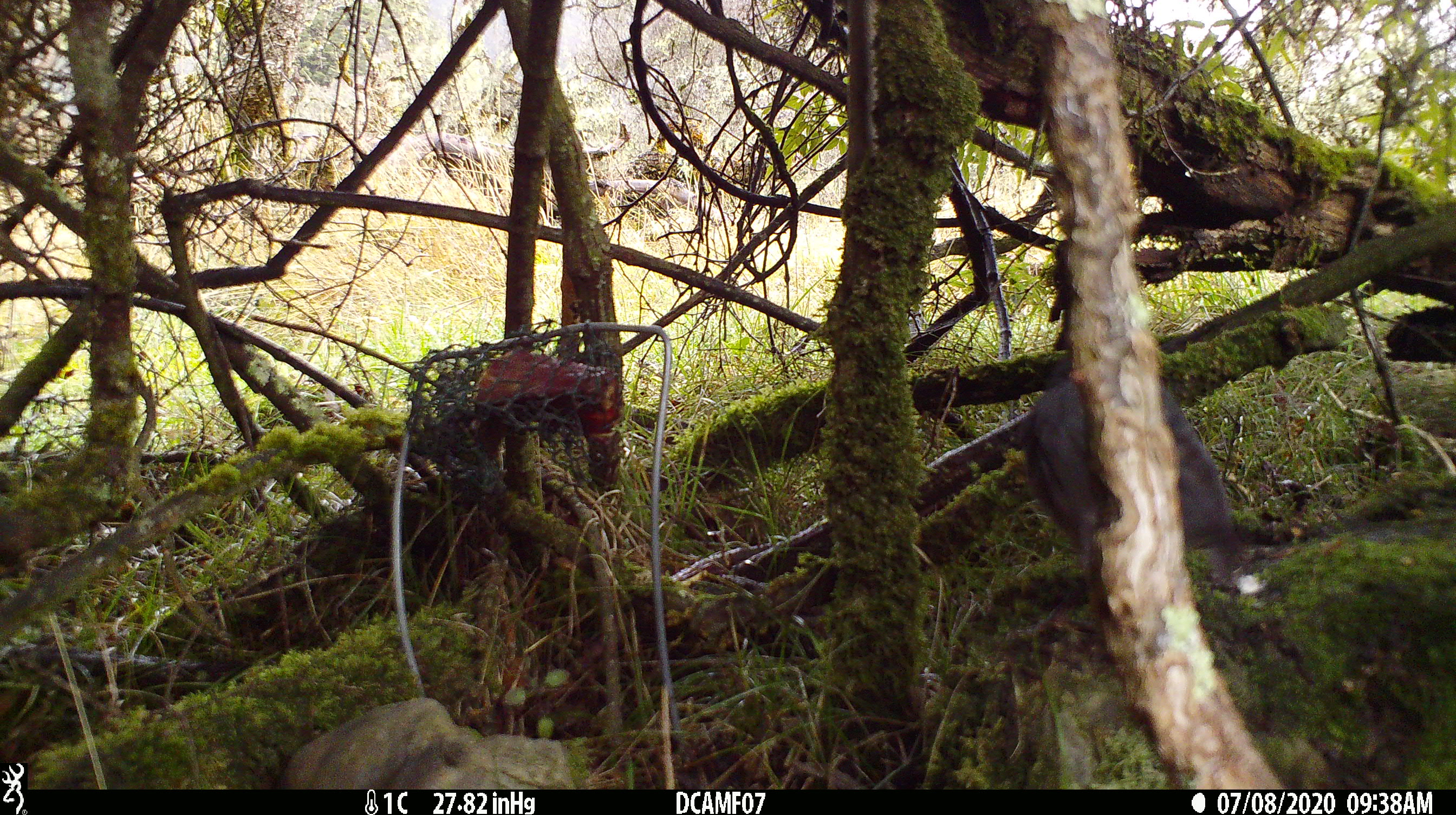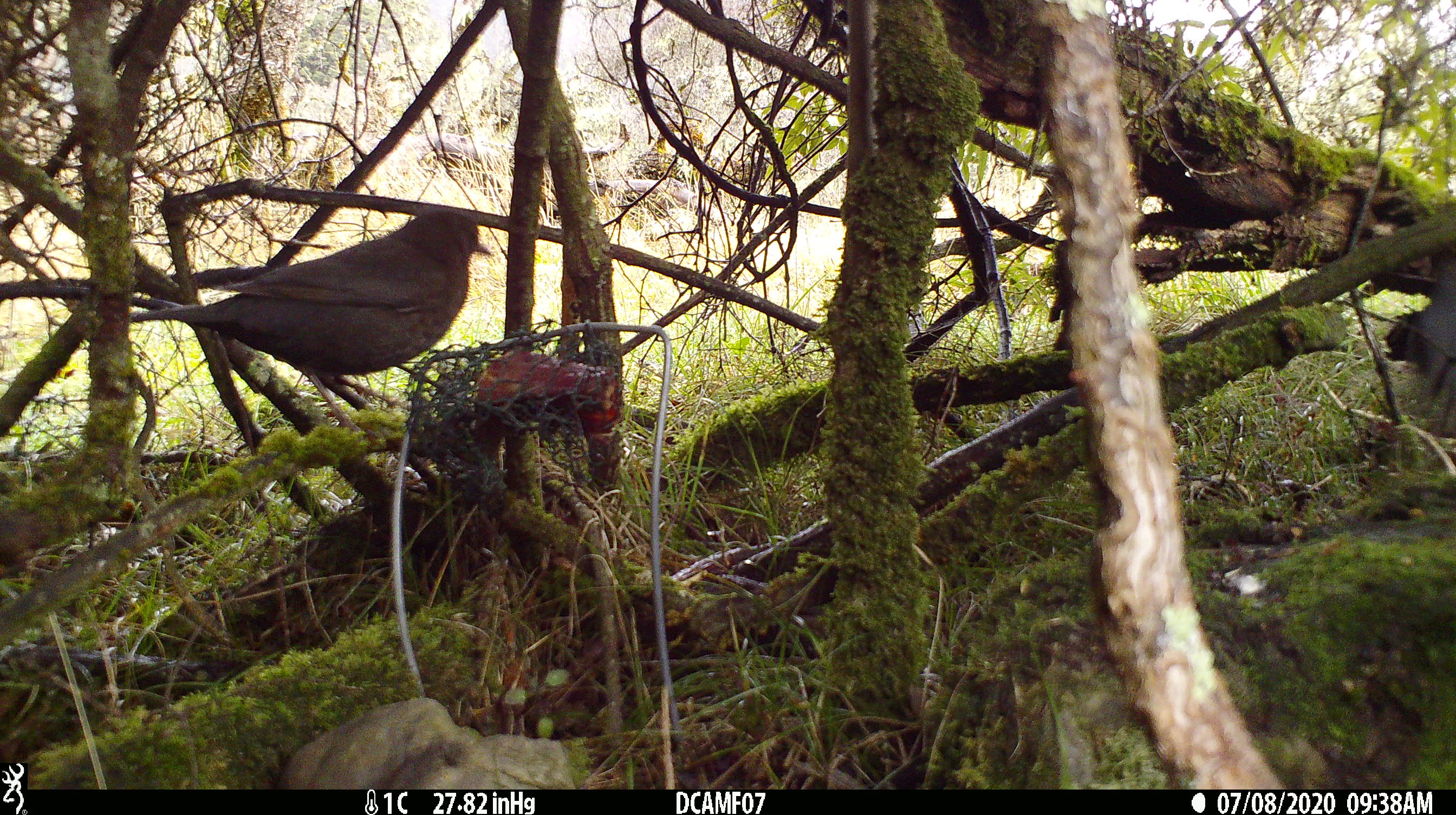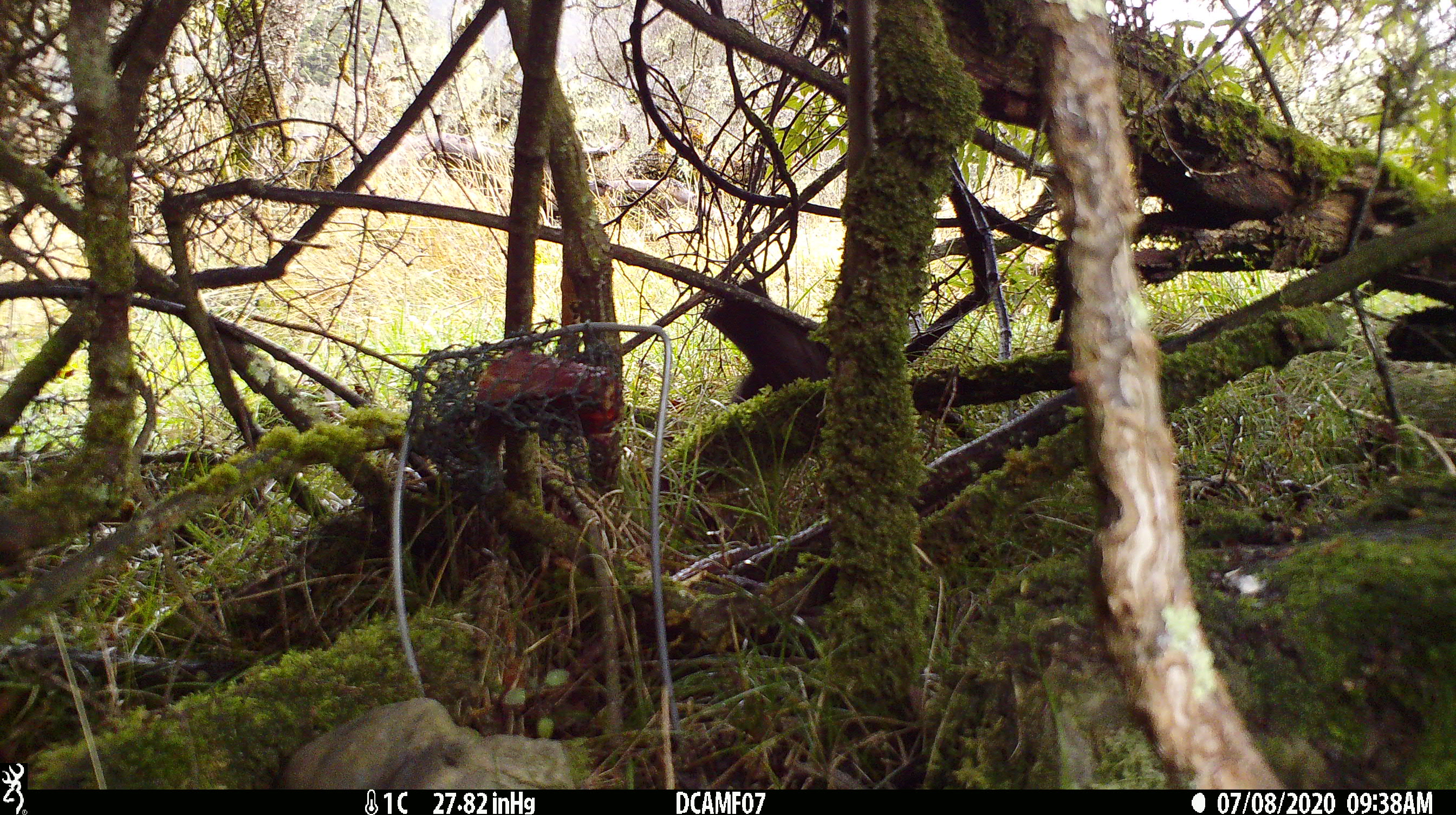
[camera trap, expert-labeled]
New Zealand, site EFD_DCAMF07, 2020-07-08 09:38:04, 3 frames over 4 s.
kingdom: Animalia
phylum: Chordata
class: Aves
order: Passeriformes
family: Petroicidae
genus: Petroica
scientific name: Petroica australis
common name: new zealand robin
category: robin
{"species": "robin (new zealand robin) (Petroica australis)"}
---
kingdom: Animalia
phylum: Chordata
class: Aves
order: Passeriformes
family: Turdidae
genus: Turdus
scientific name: Turdus merula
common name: eurasian blackbird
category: blackbird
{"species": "blackbird (eurasian blackbird) (Turdus merula)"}